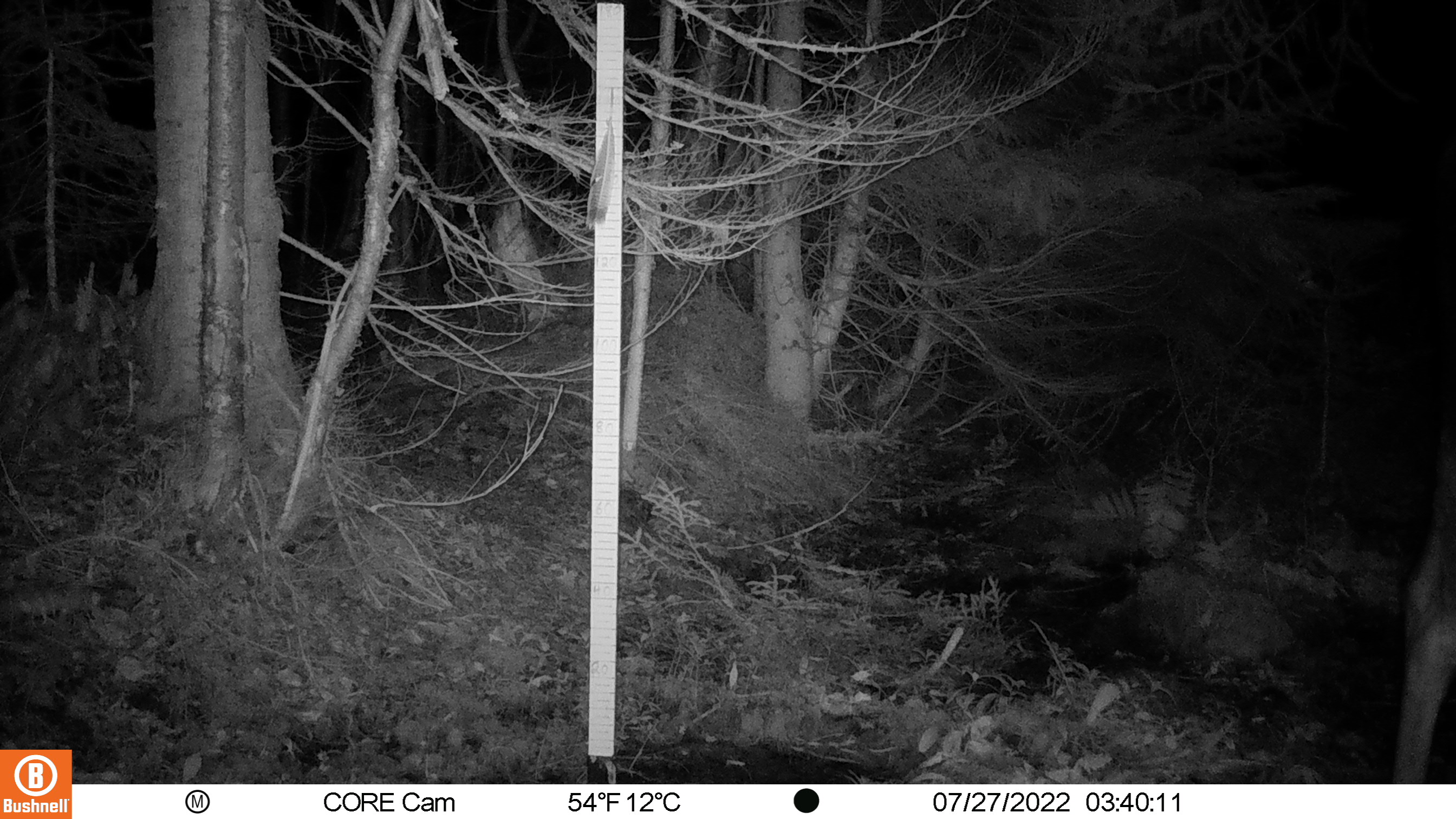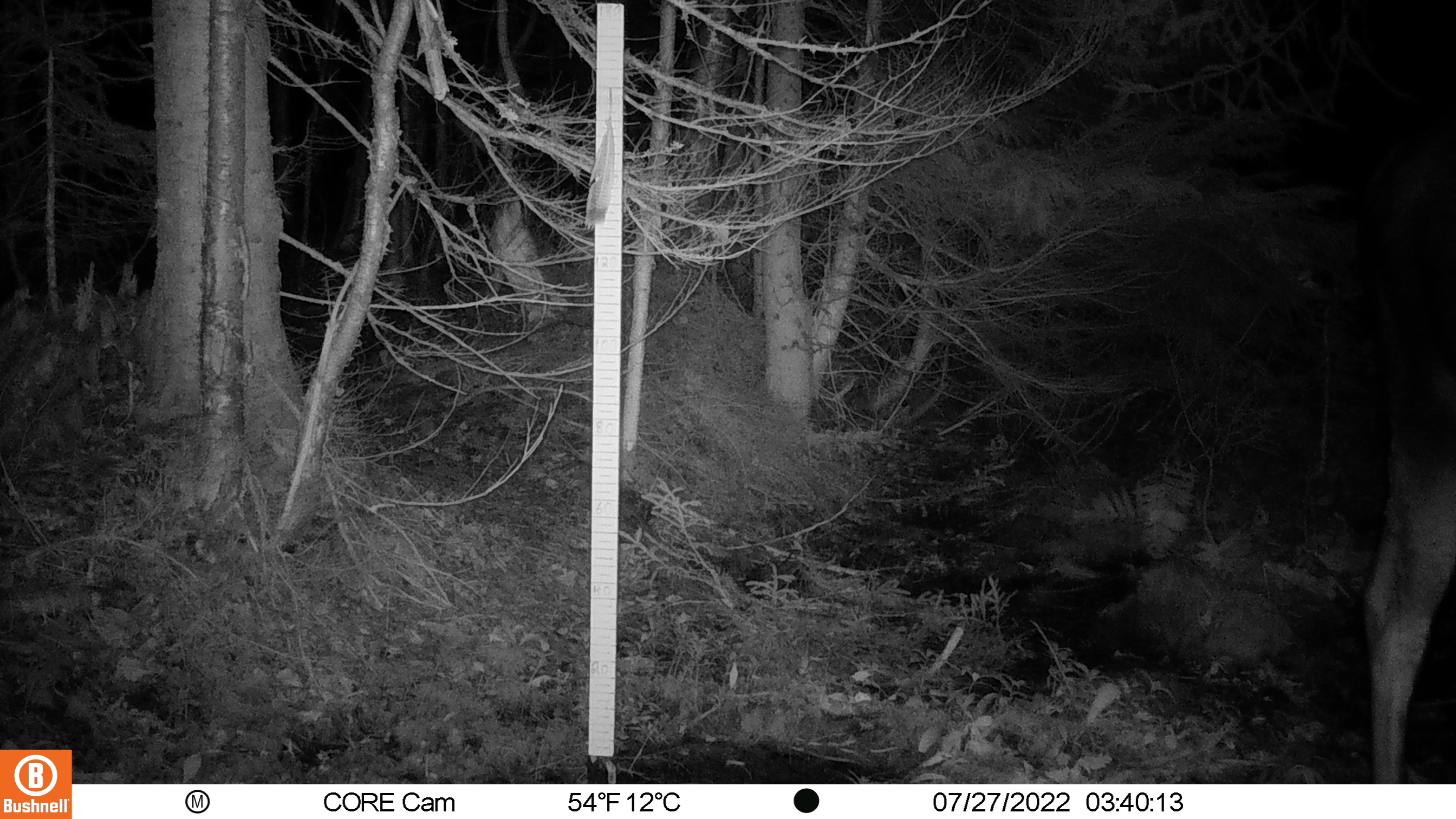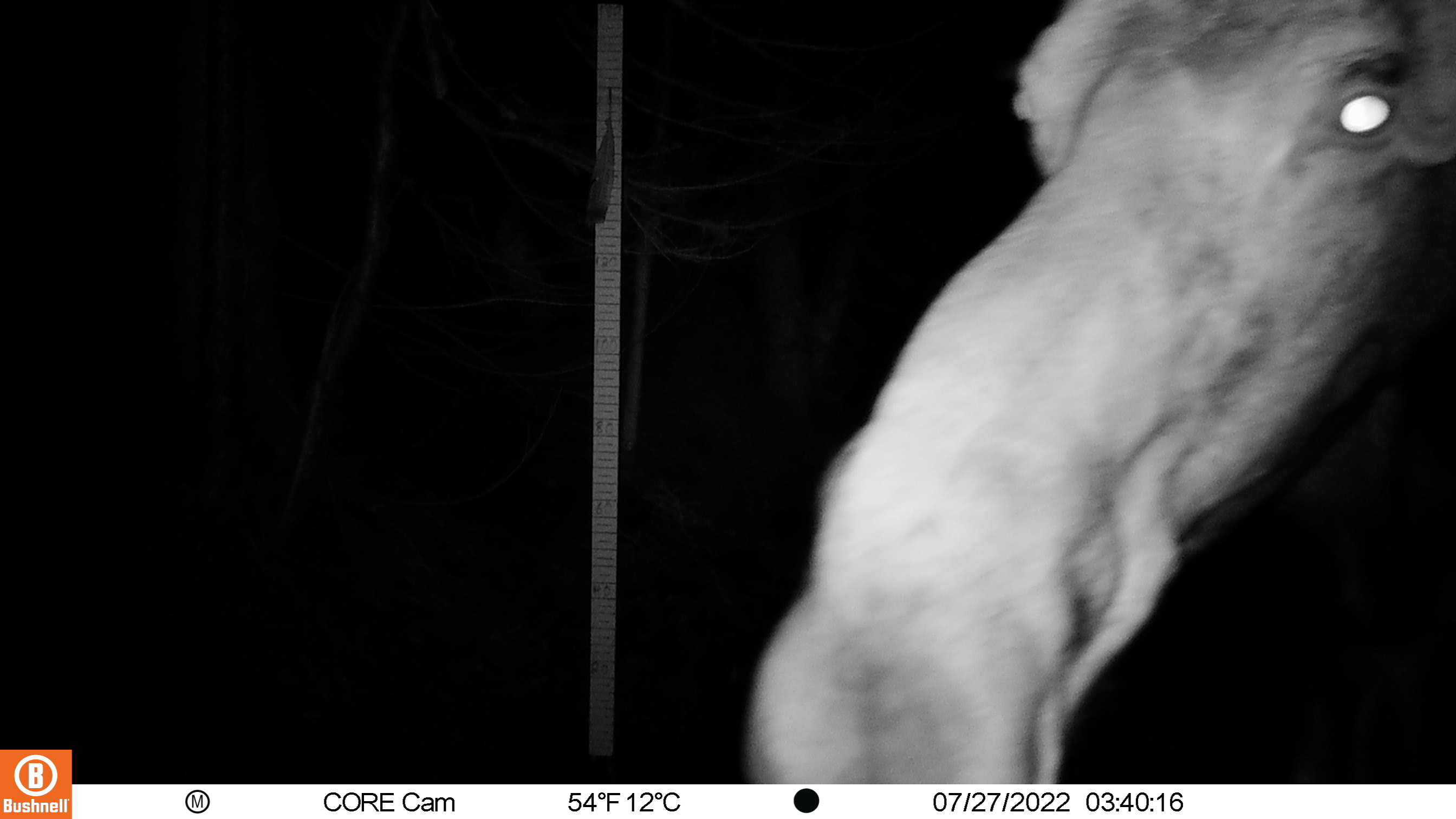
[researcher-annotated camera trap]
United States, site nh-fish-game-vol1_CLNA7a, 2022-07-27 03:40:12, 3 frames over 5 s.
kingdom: Animalia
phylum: Chordata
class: Mammalia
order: Artiodactyla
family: Cervidae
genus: Alces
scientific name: Alces alces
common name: moose